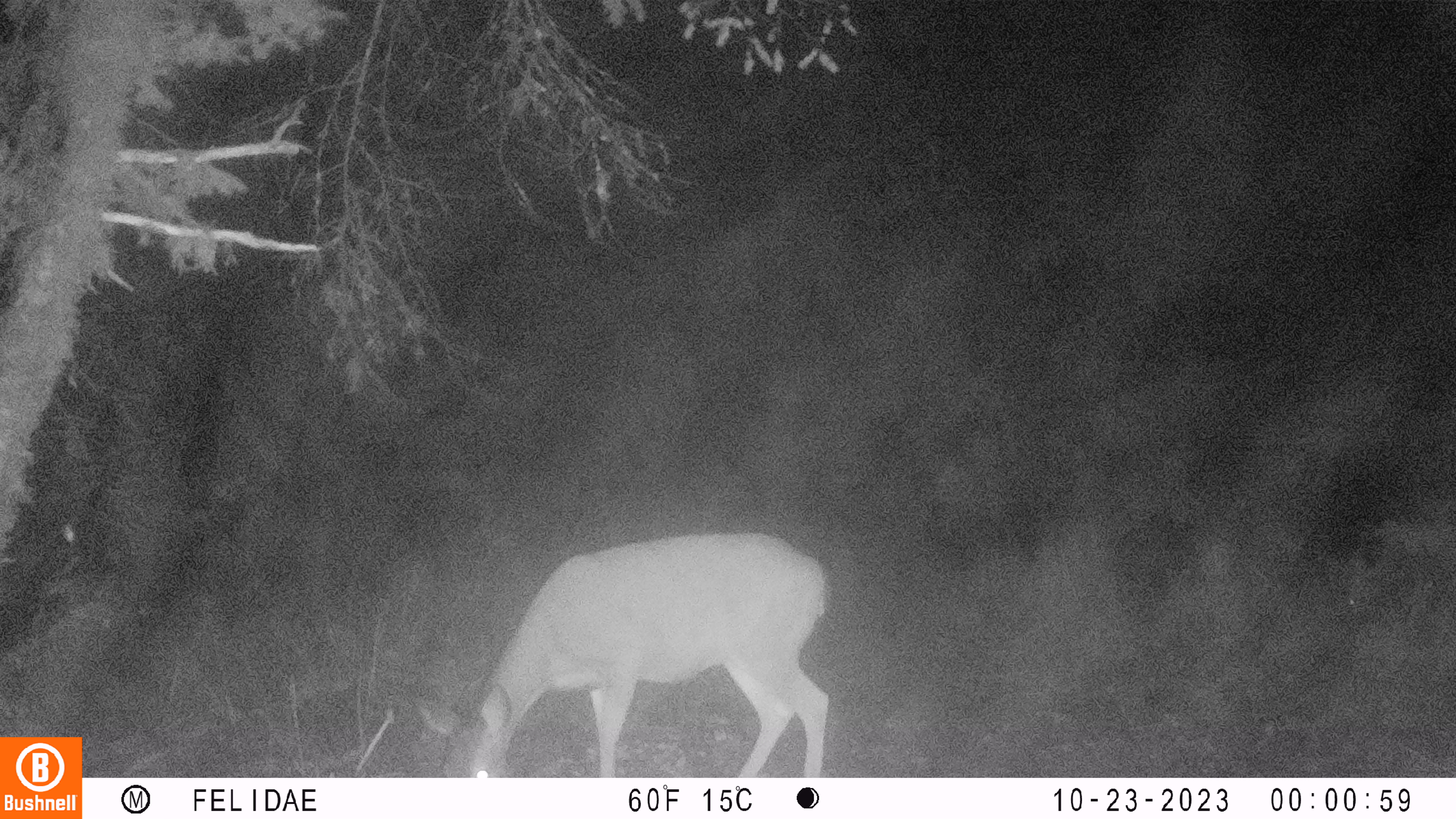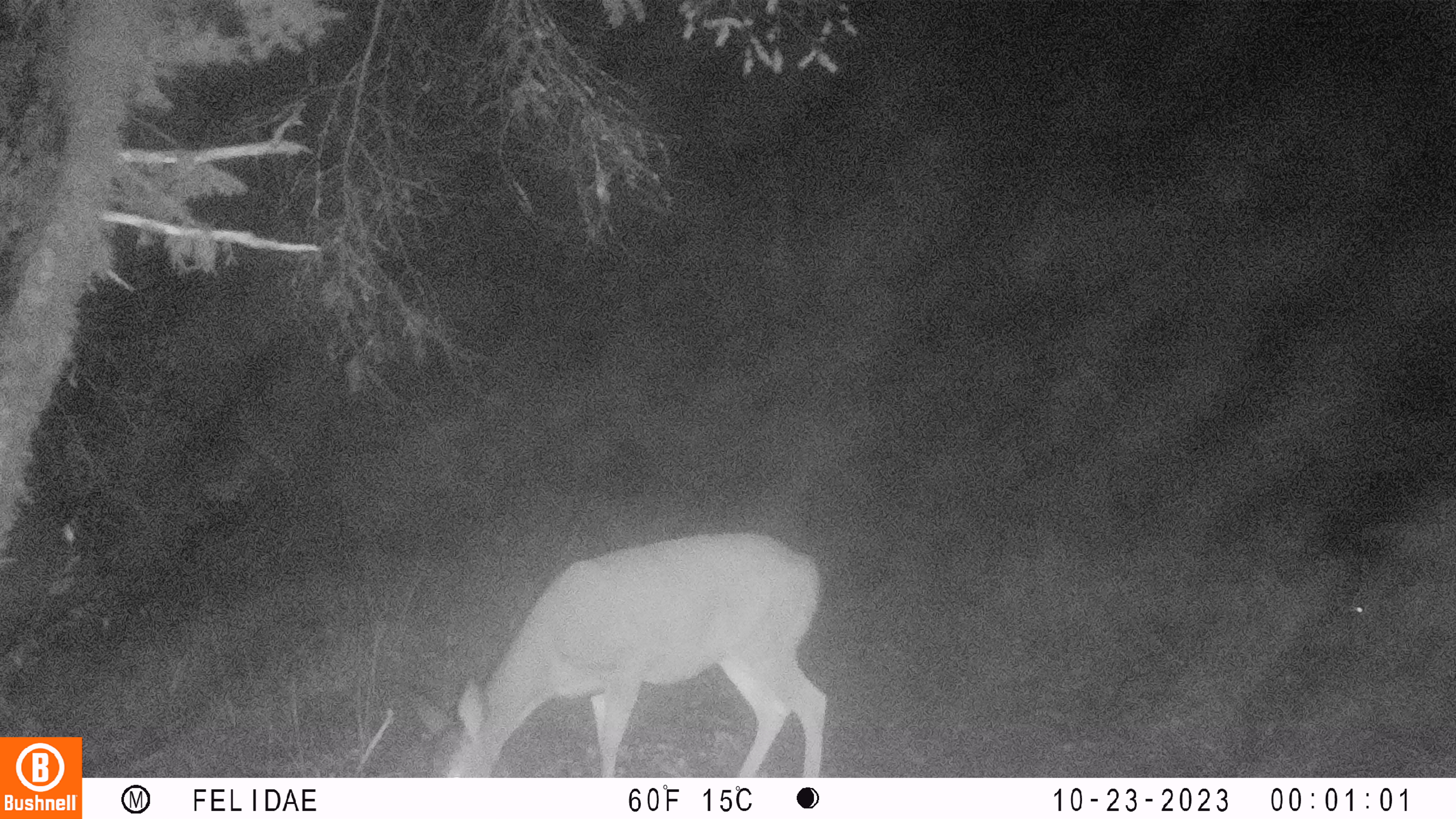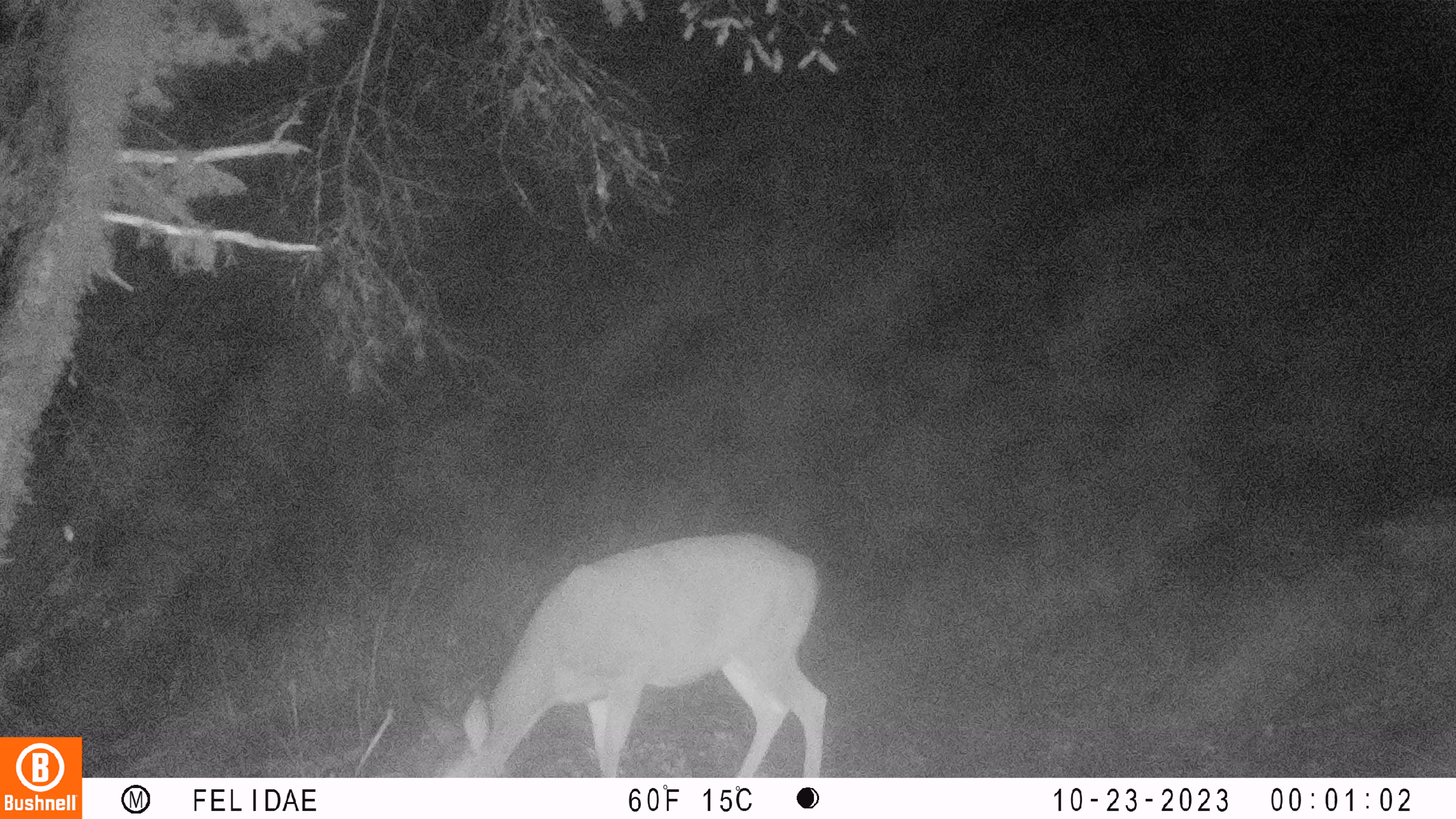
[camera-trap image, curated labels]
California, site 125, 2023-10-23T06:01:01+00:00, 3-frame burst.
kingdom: Animalia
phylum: Chordata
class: Mammalia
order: Artiodactyla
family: Cervidae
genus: Odocoileus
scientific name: Odocoileus hemionus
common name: mule deer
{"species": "mule deer (Odocoileus hemionus)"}